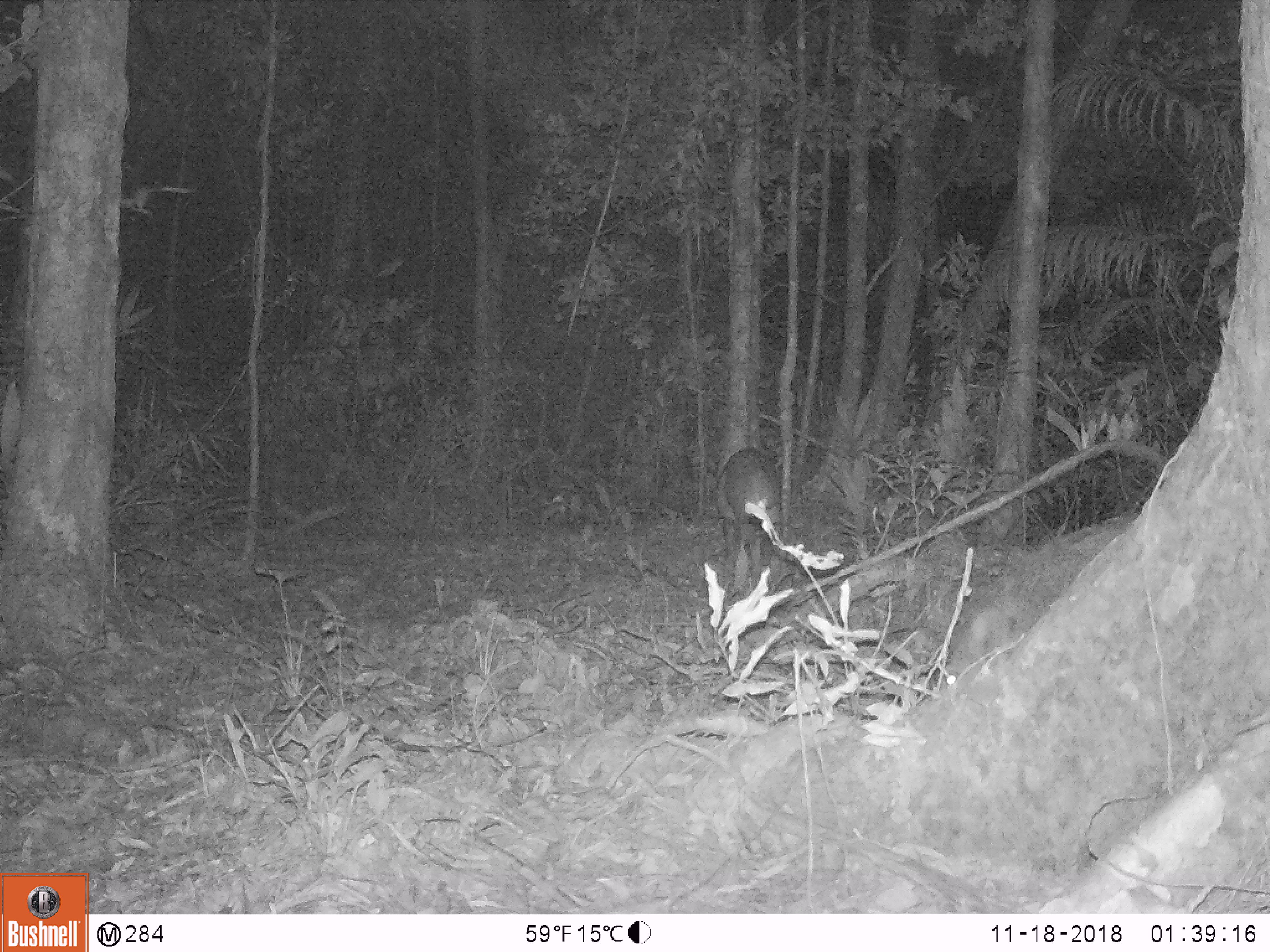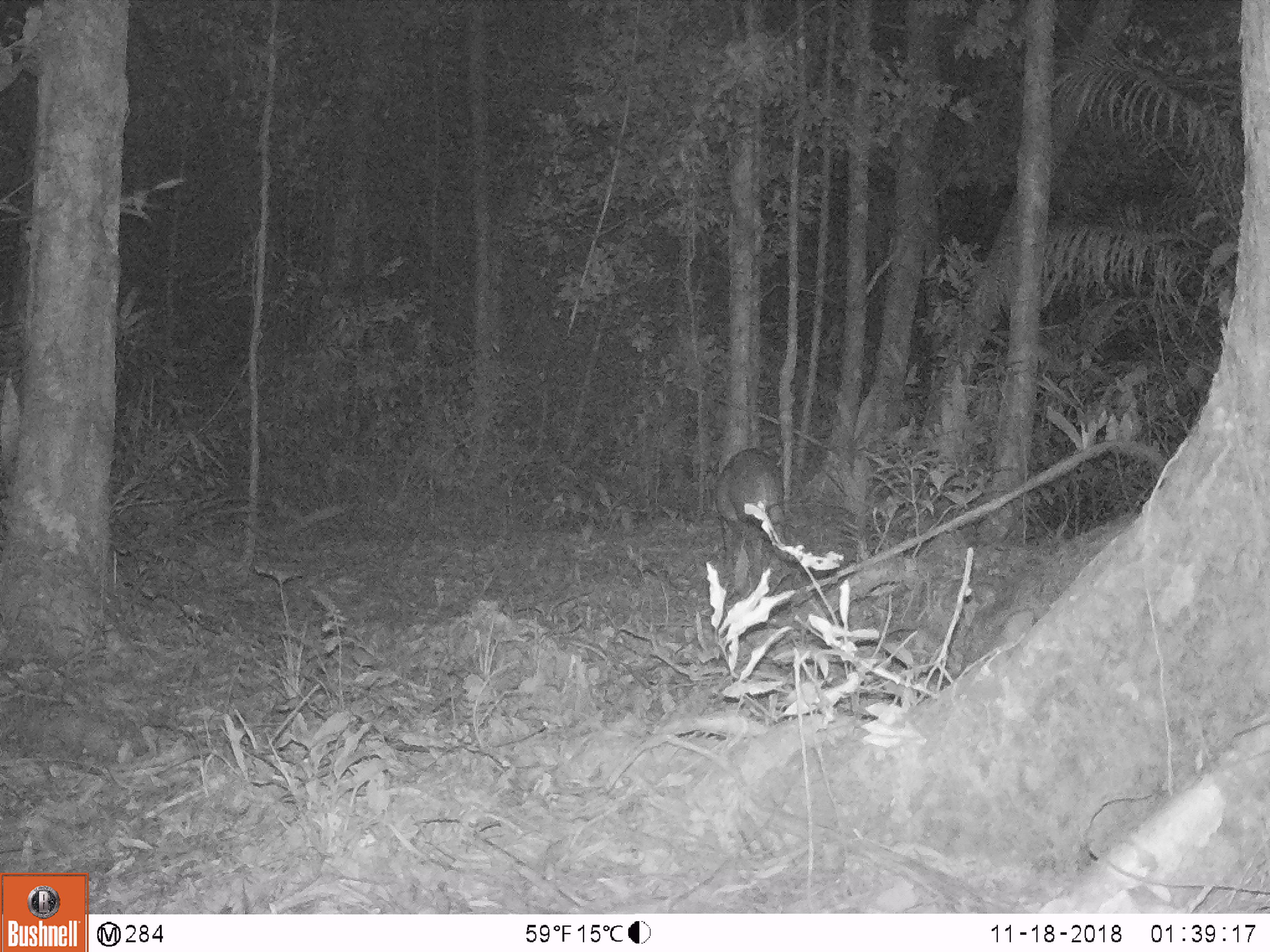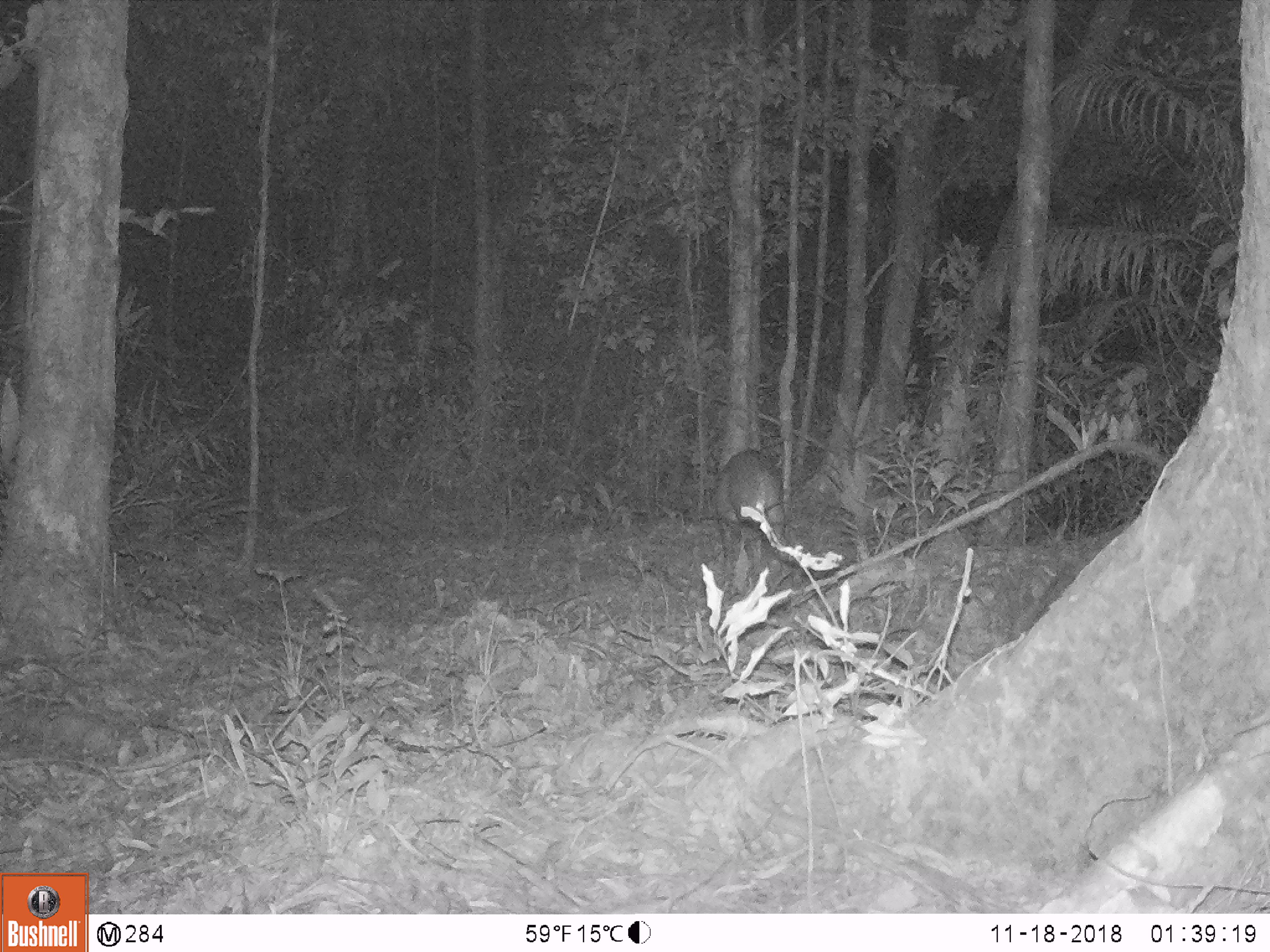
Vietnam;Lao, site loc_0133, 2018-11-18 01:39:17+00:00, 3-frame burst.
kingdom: Animalia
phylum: Chordata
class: Mammalia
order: Artiodactyla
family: Suidae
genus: Sus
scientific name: Sus scrofa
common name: eurasian wild pig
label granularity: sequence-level